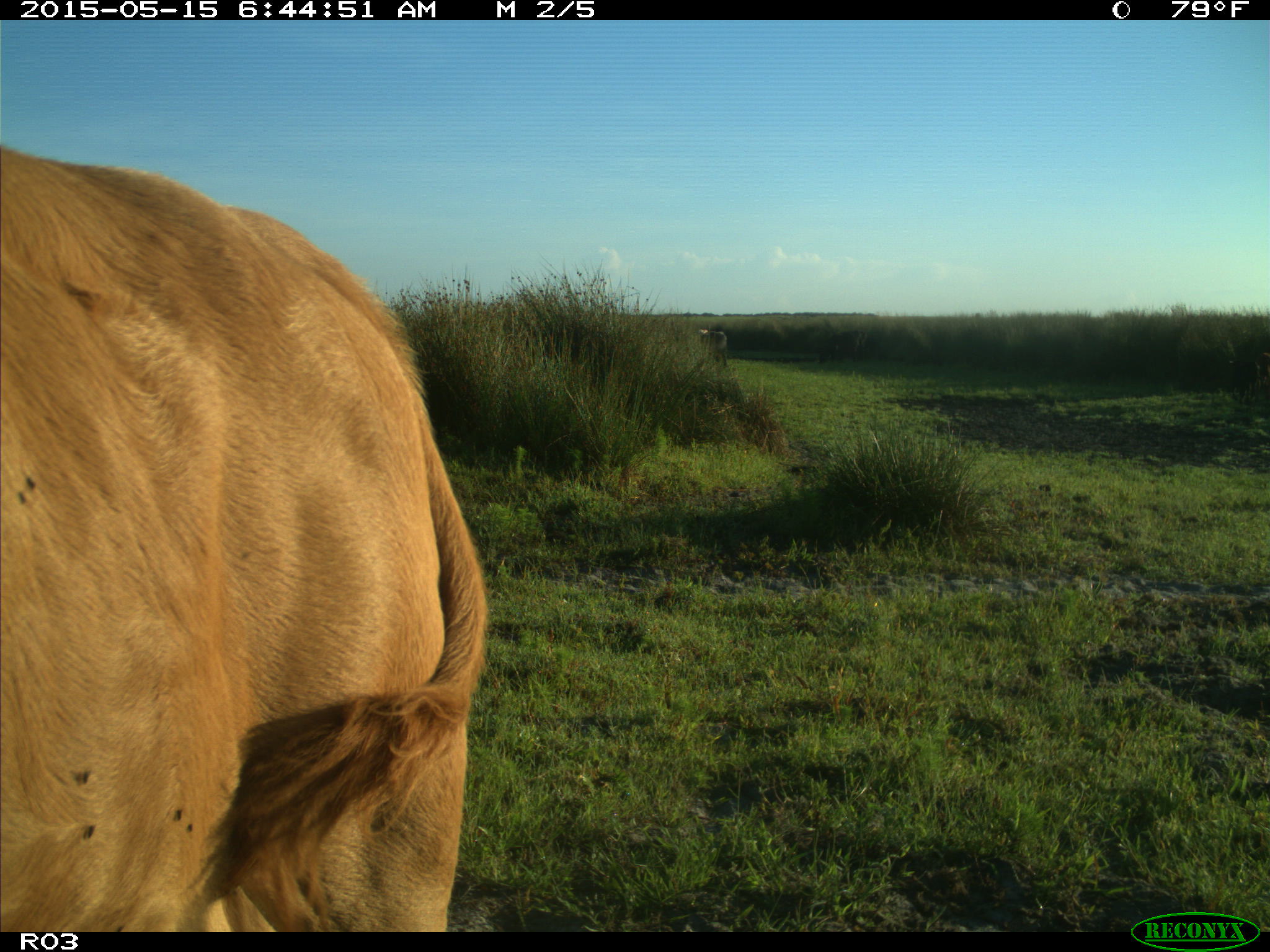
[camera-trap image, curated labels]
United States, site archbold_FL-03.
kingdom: Animalia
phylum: Chordata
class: Mammalia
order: Artiodactyla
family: Bovidae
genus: Bos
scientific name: Bos taurus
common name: domestic cow